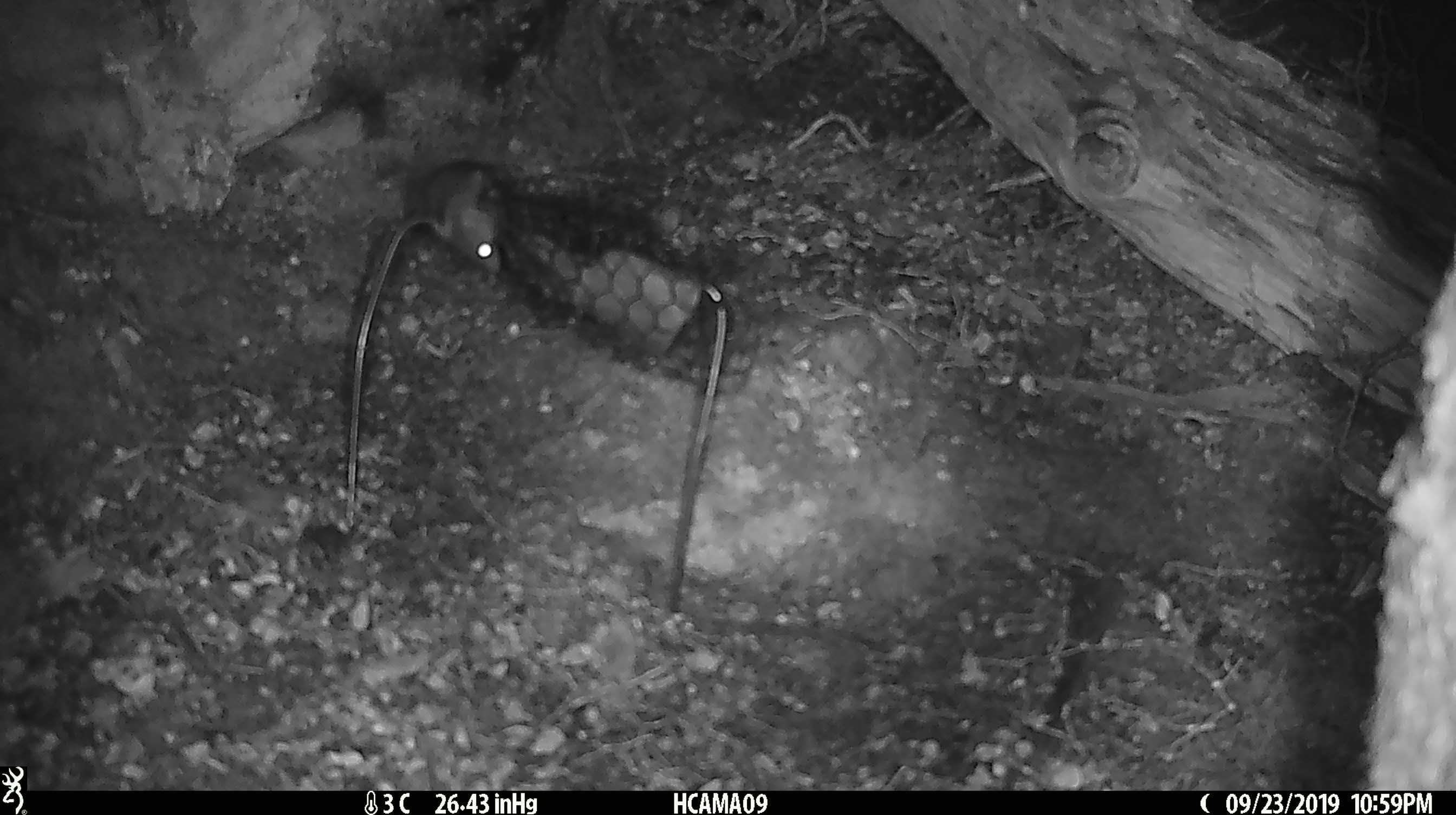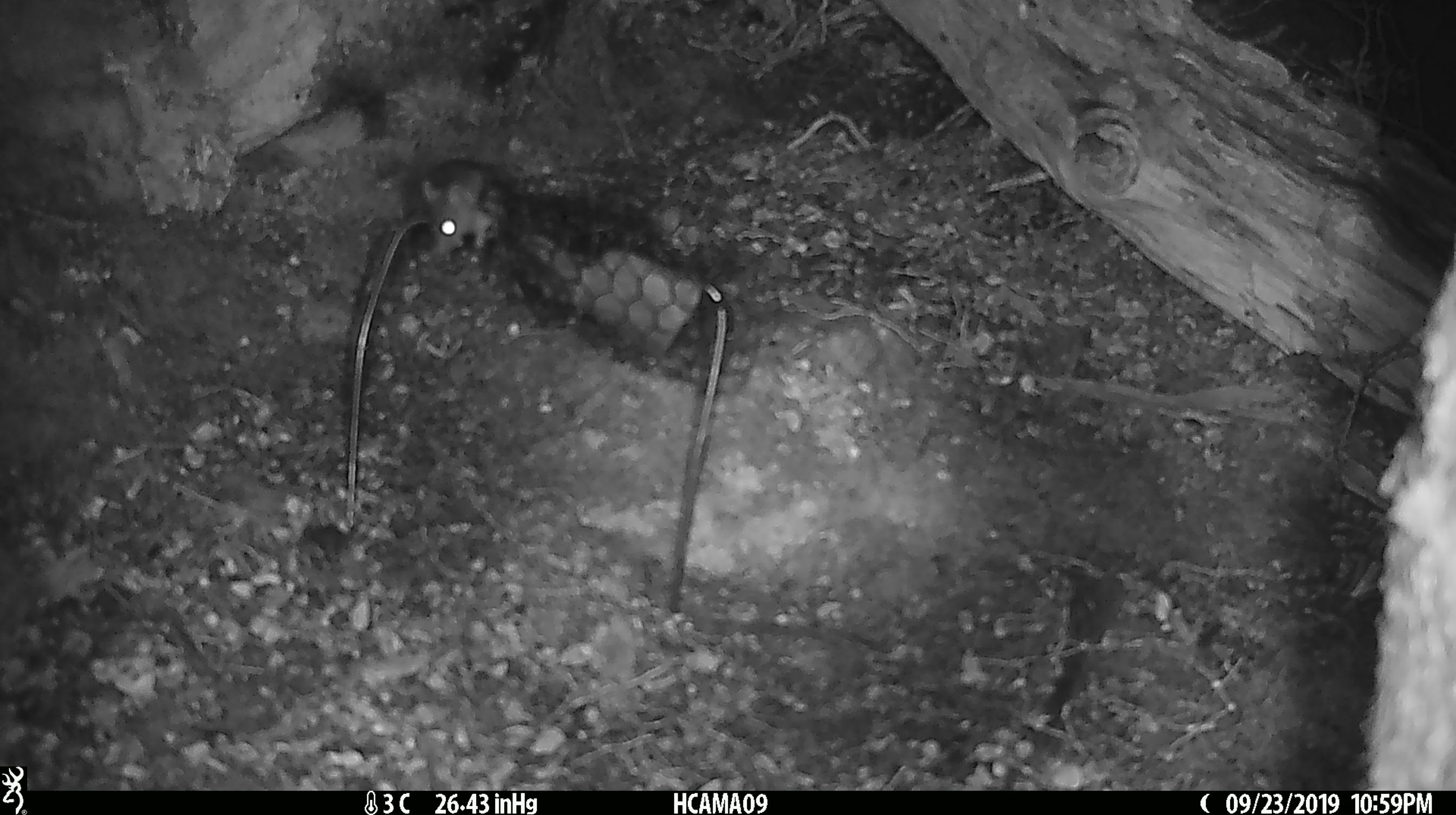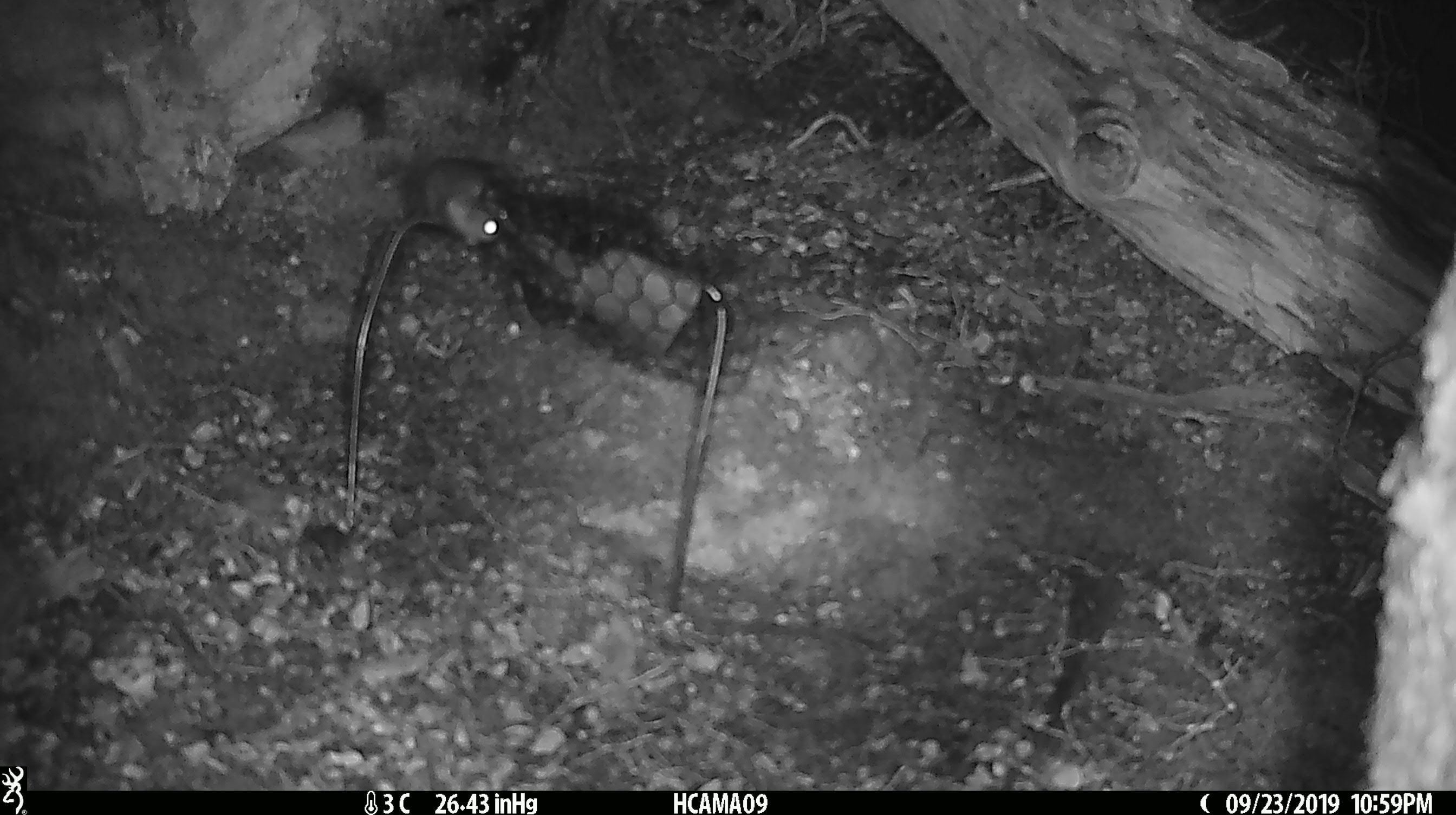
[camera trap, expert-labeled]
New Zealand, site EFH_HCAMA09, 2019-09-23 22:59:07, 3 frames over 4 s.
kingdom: Animalia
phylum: Chordata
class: Mammalia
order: Rodentia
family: Muridae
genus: Mus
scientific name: Mus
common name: mouse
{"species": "mouse (Mus)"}